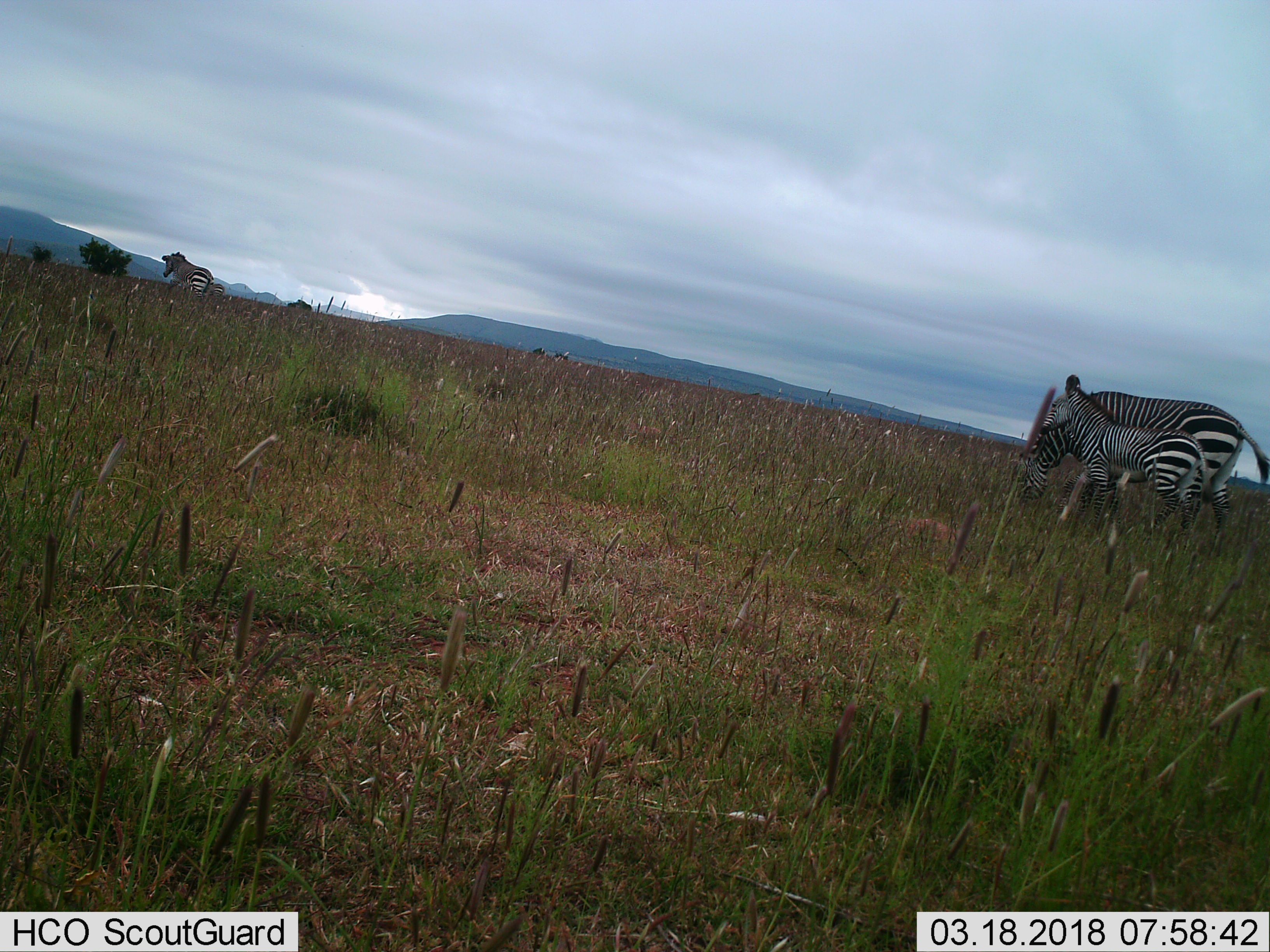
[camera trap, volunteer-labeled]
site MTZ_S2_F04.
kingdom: Animalia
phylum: Chordata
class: Mammalia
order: Perissodactyla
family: Equidae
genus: Equus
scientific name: Equus zebra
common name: mountain zebra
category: zebramountain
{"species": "zebramountain (mountain zebra) (Equus zebra)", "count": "4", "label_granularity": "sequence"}